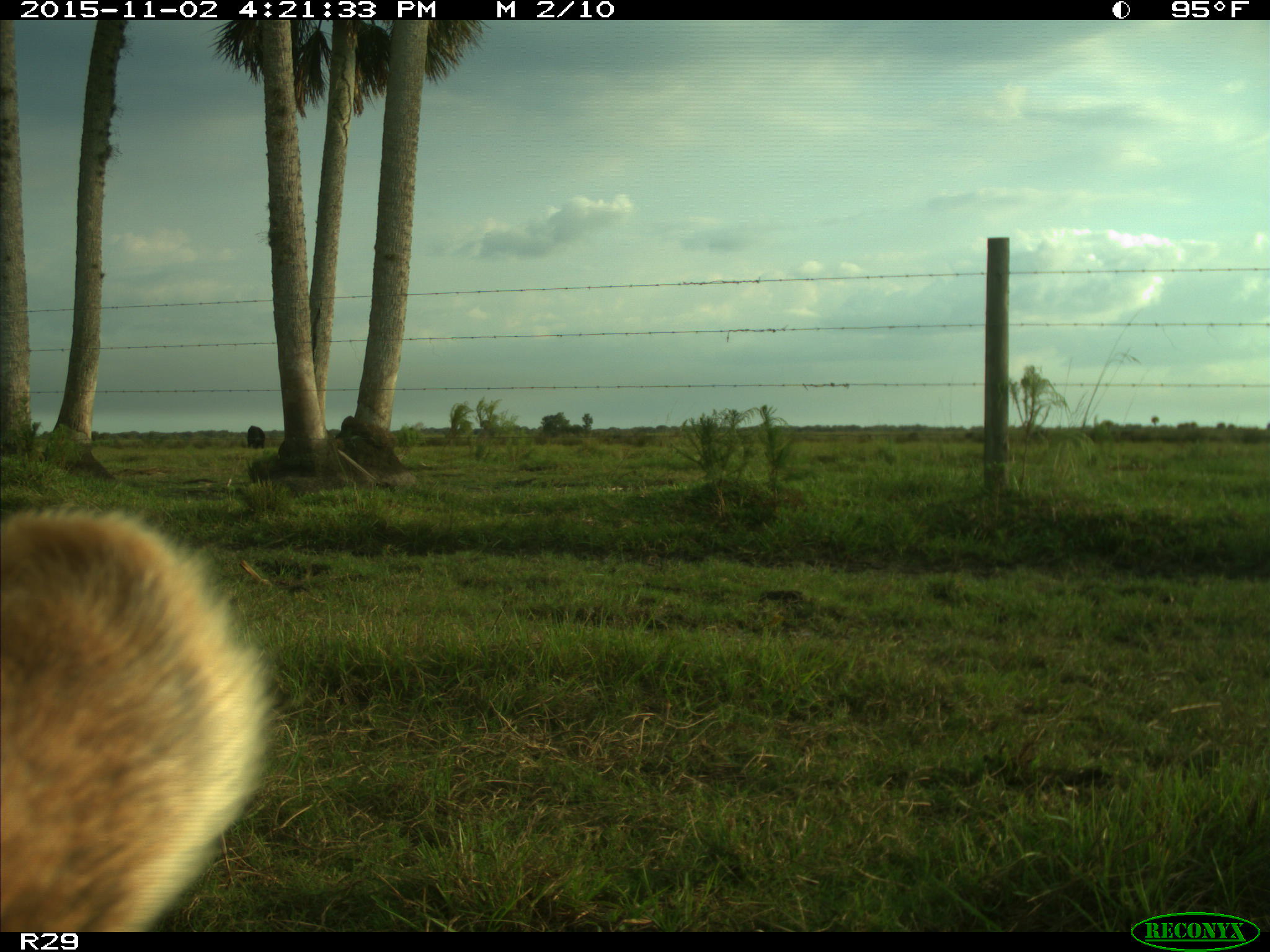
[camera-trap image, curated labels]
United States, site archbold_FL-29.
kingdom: Animalia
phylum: Chordata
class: Mammalia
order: Artiodactyla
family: Bovidae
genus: Bos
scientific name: Bos taurus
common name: domestic cow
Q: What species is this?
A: Bos taurus (domestic cow).